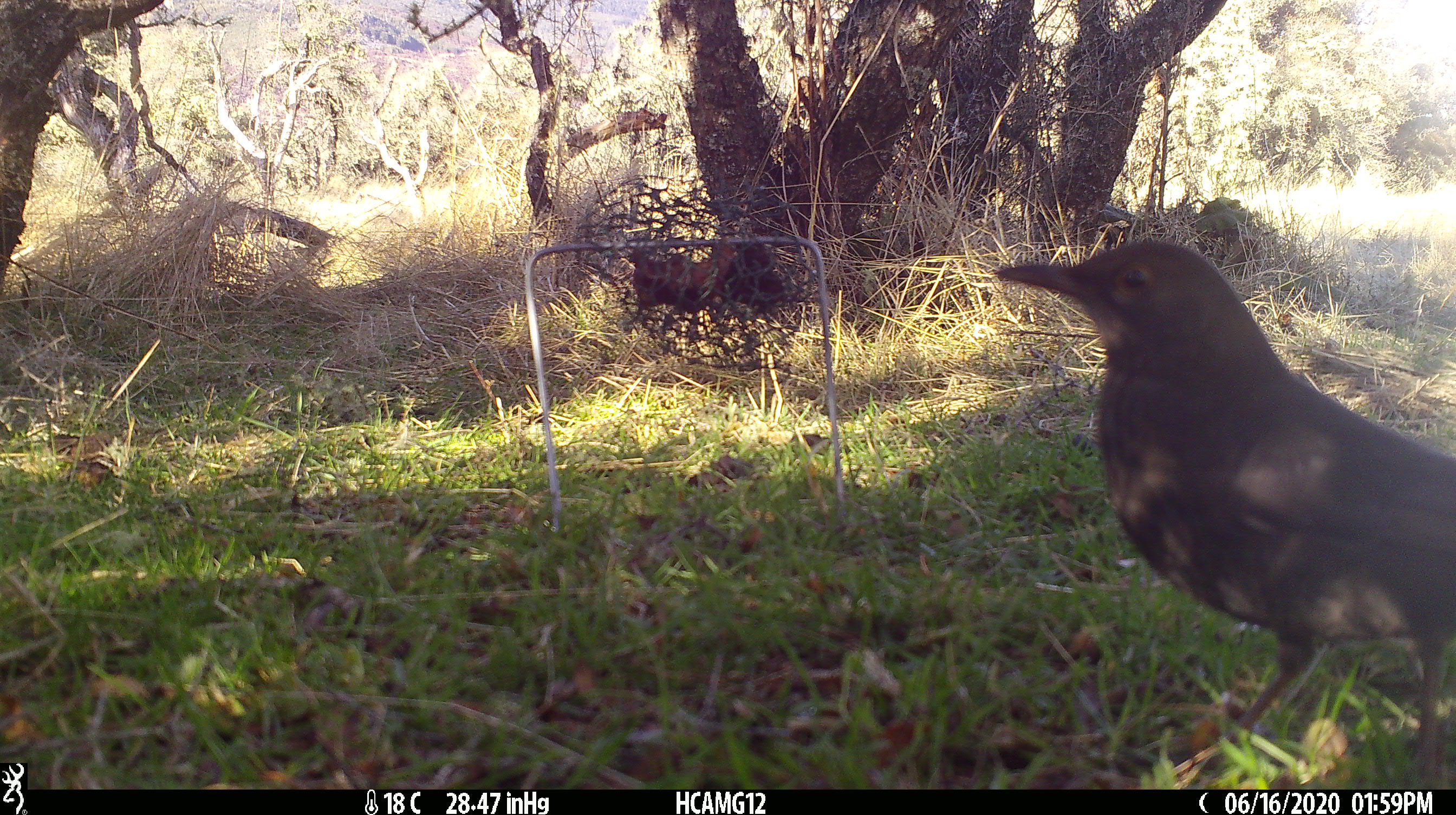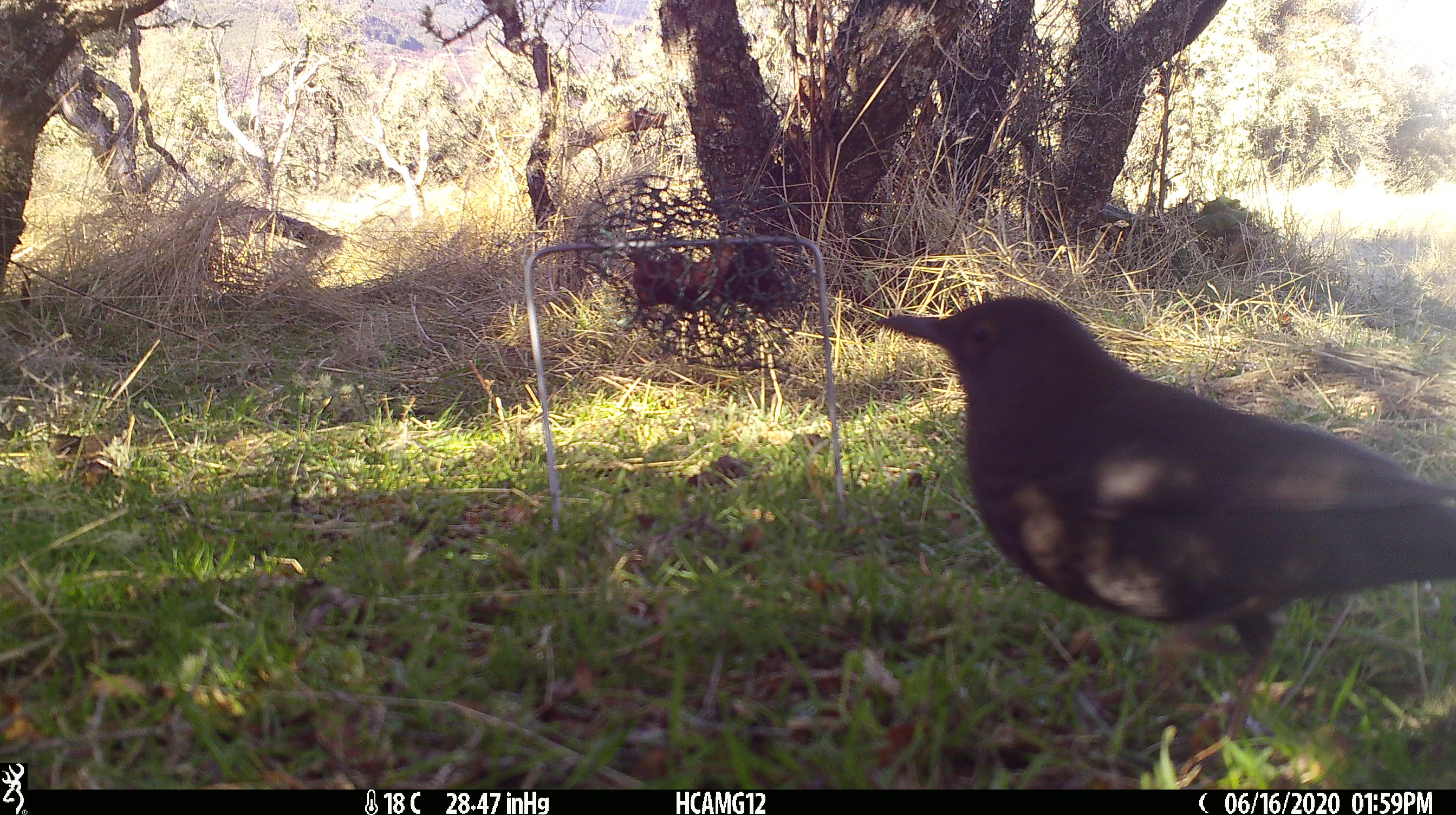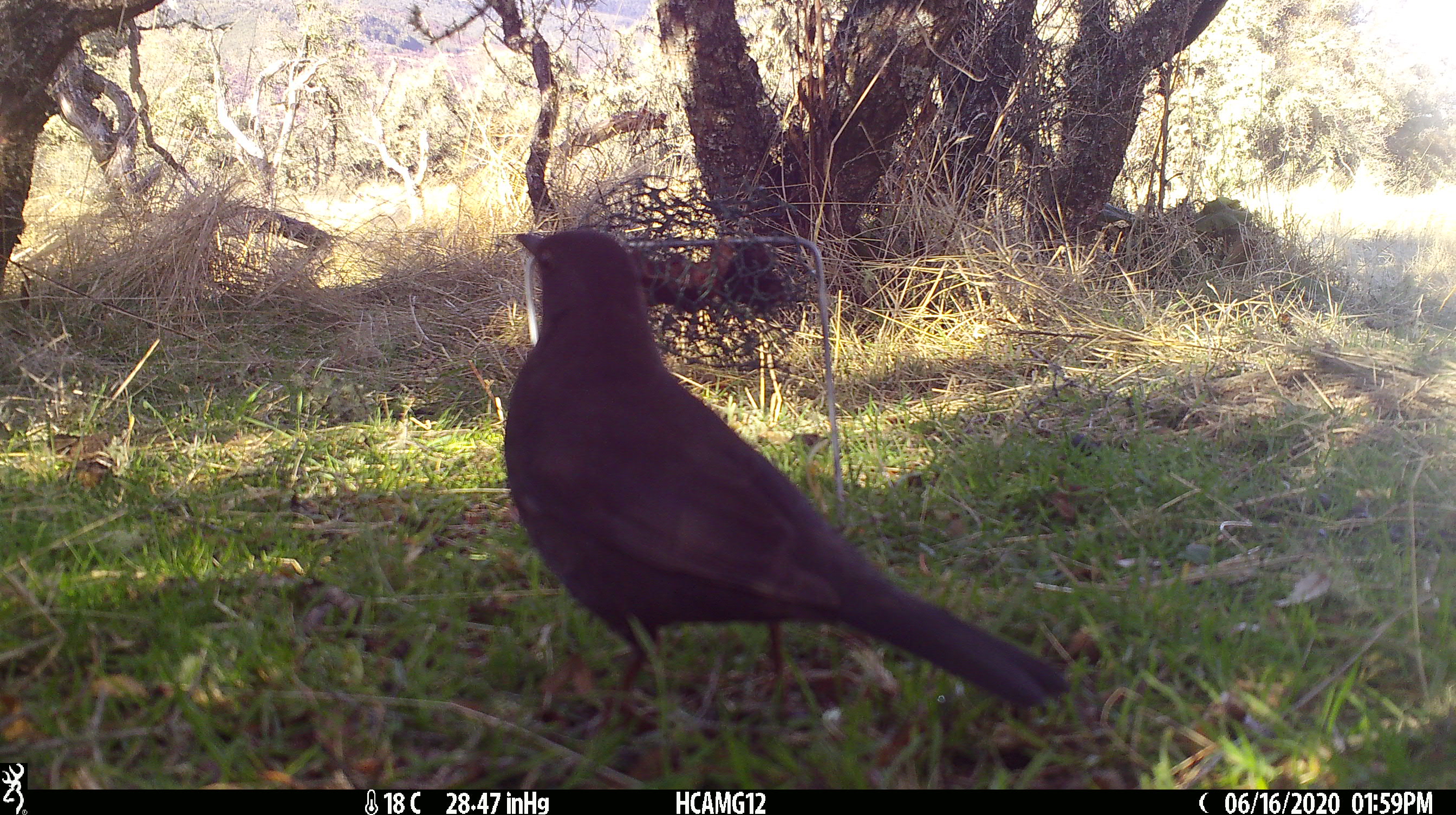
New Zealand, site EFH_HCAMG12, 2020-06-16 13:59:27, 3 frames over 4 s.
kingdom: Animalia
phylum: Chordata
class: Aves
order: Passeriformes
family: Turdidae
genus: Turdus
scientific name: Turdus merula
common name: eurasian blackbird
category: blackbird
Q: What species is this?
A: Blackbird (eurasian blackbird) (Turdus merula).